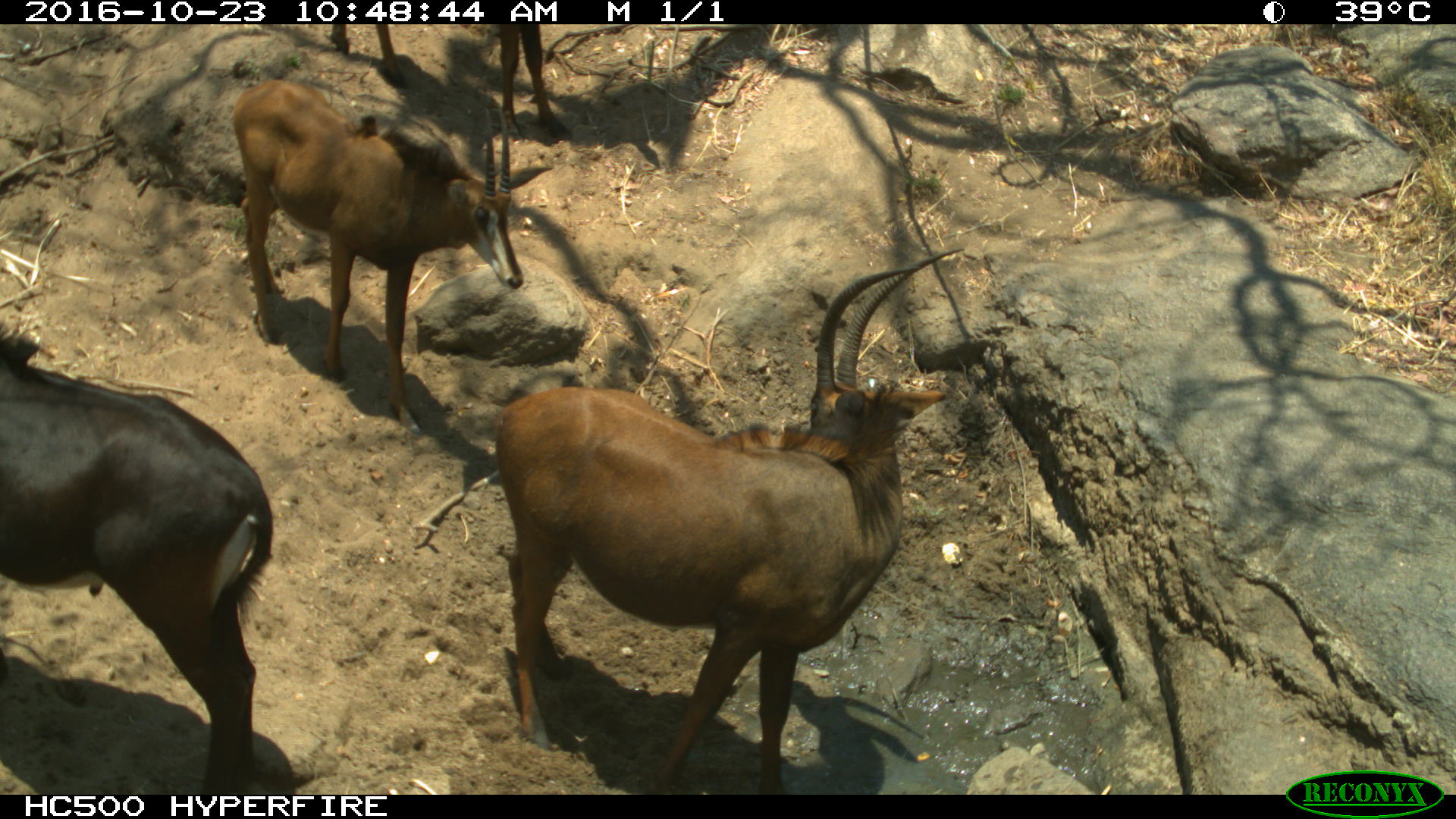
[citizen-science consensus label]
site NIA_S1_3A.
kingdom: Animalia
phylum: Chordata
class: Mammalia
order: Artiodactyla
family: Bovidae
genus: Hippotragus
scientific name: Hippotragus niger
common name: sable antelope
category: sable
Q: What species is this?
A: Sable (sable antelope) (Hippotragus niger).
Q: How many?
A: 4.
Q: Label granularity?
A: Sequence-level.